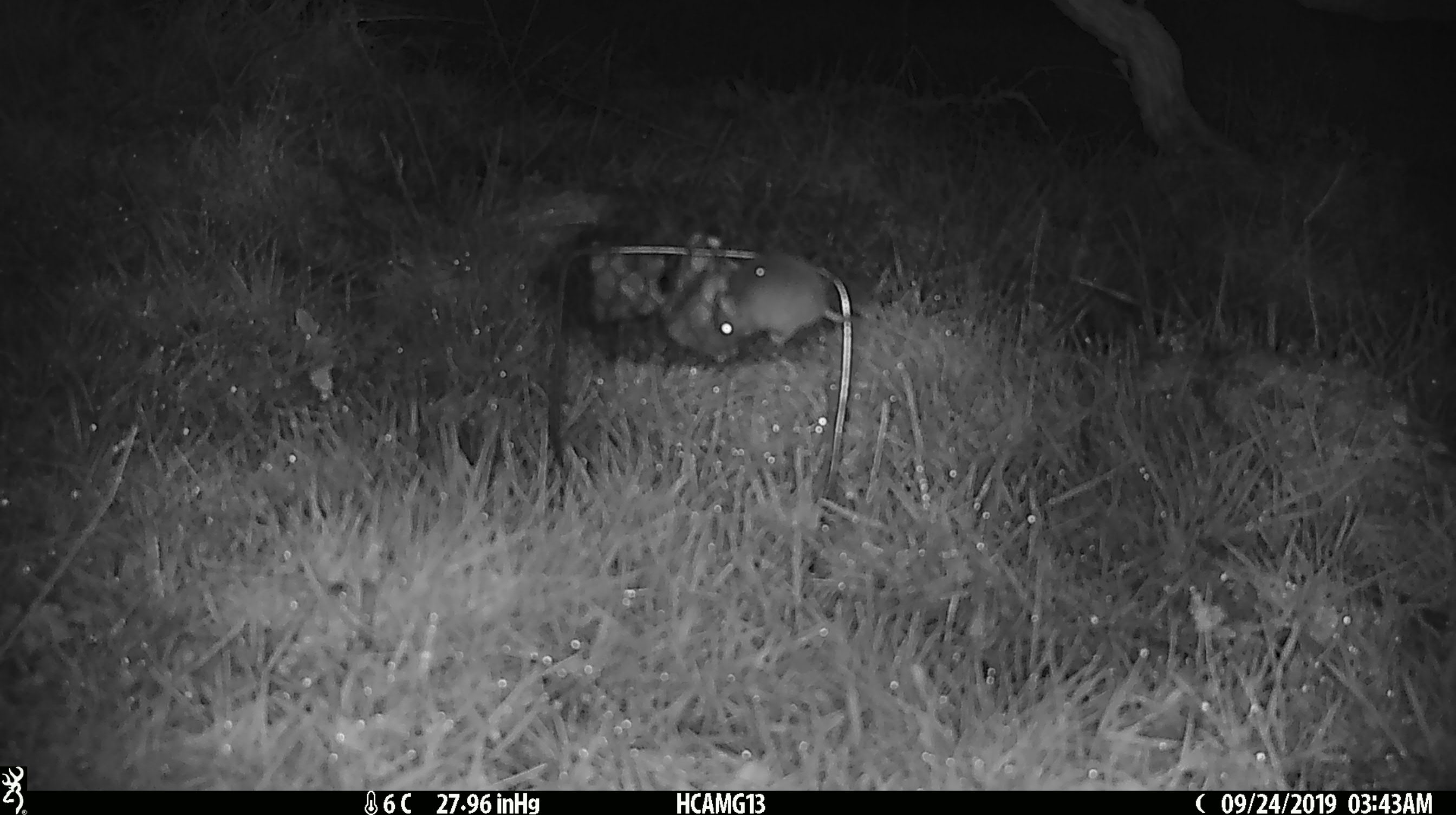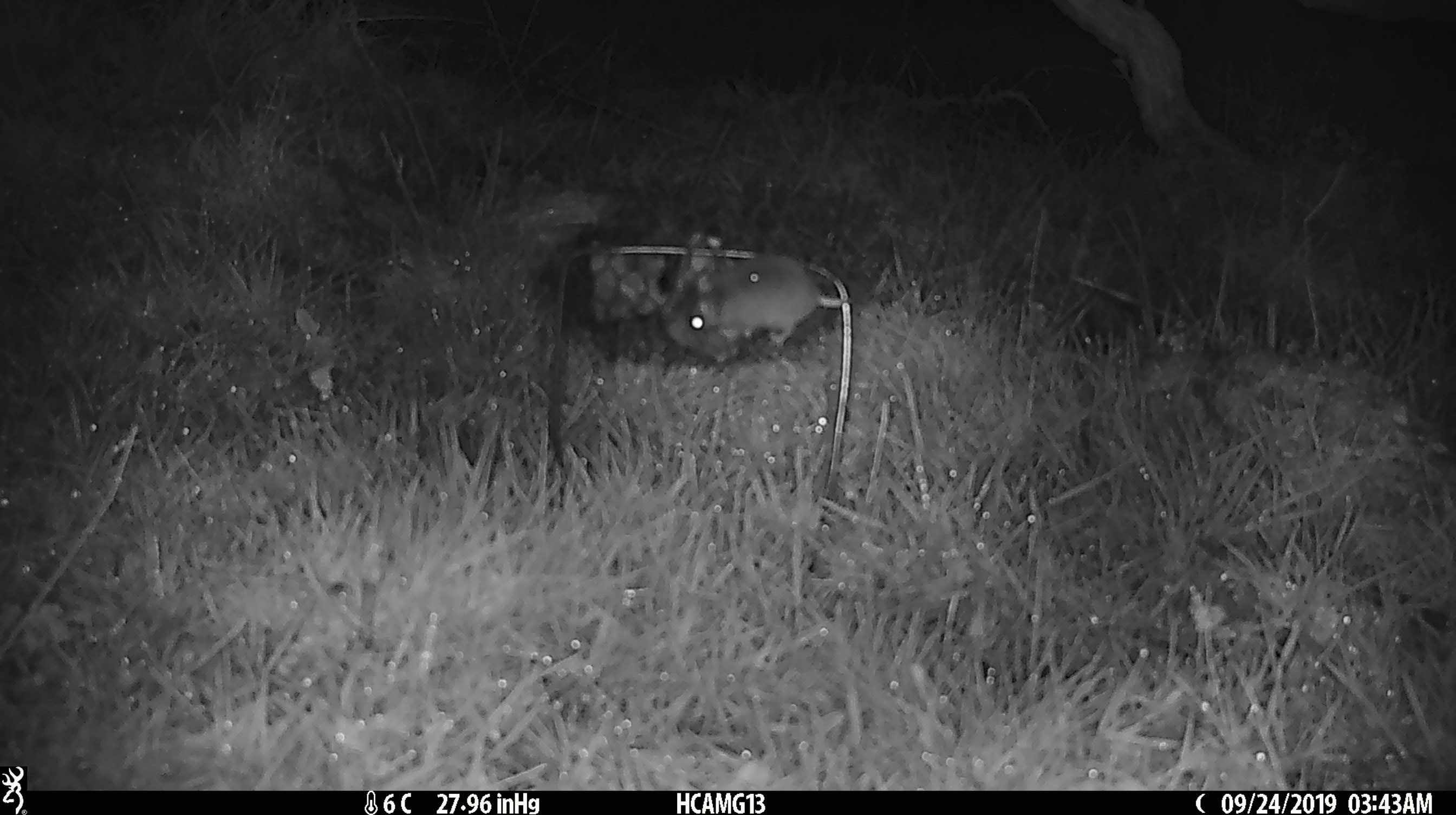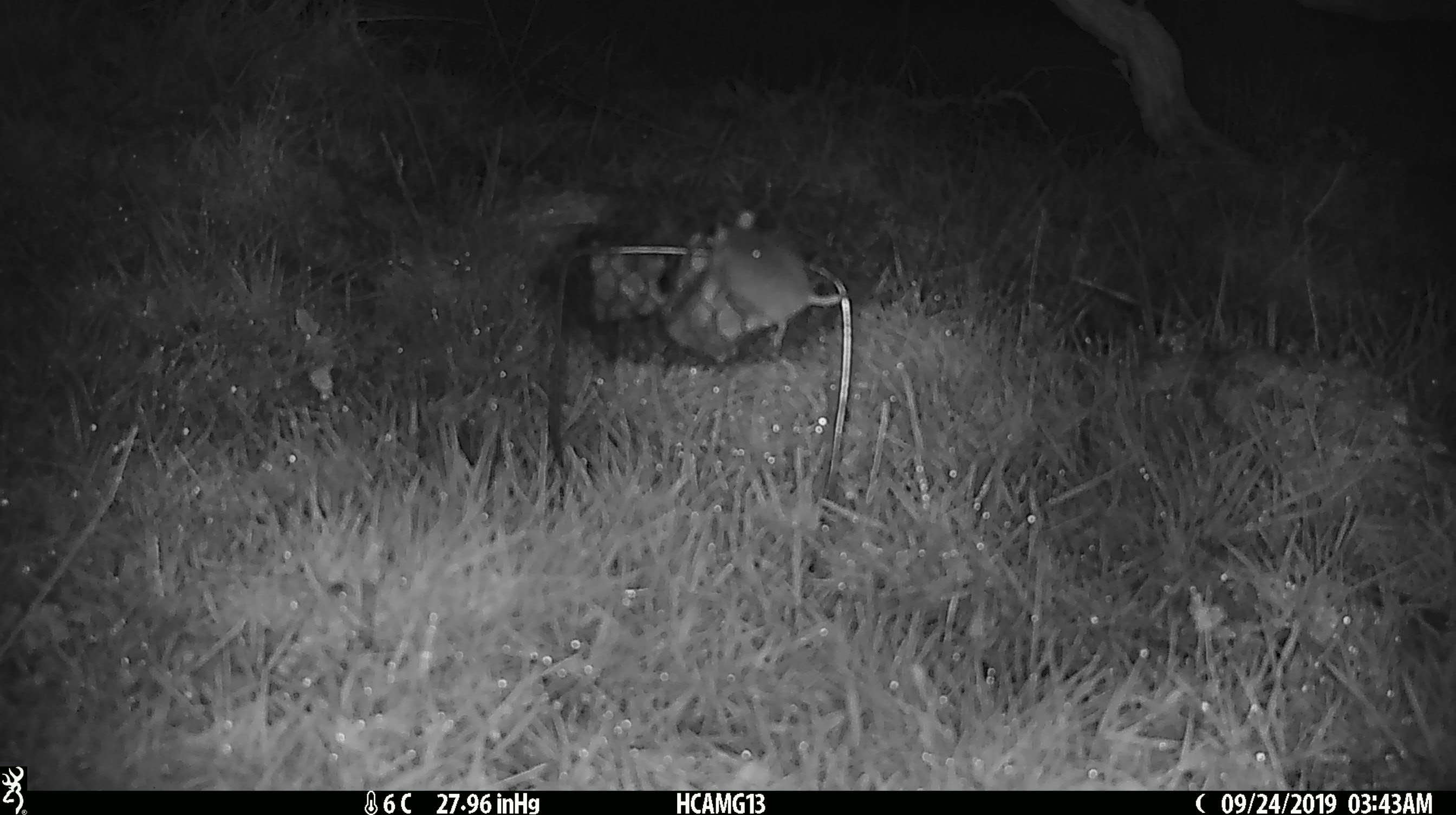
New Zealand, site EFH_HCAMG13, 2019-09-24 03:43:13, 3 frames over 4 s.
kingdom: Animalia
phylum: Chordata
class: Mammalia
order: Rodentia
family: Muridae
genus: Mus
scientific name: Mus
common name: mouse